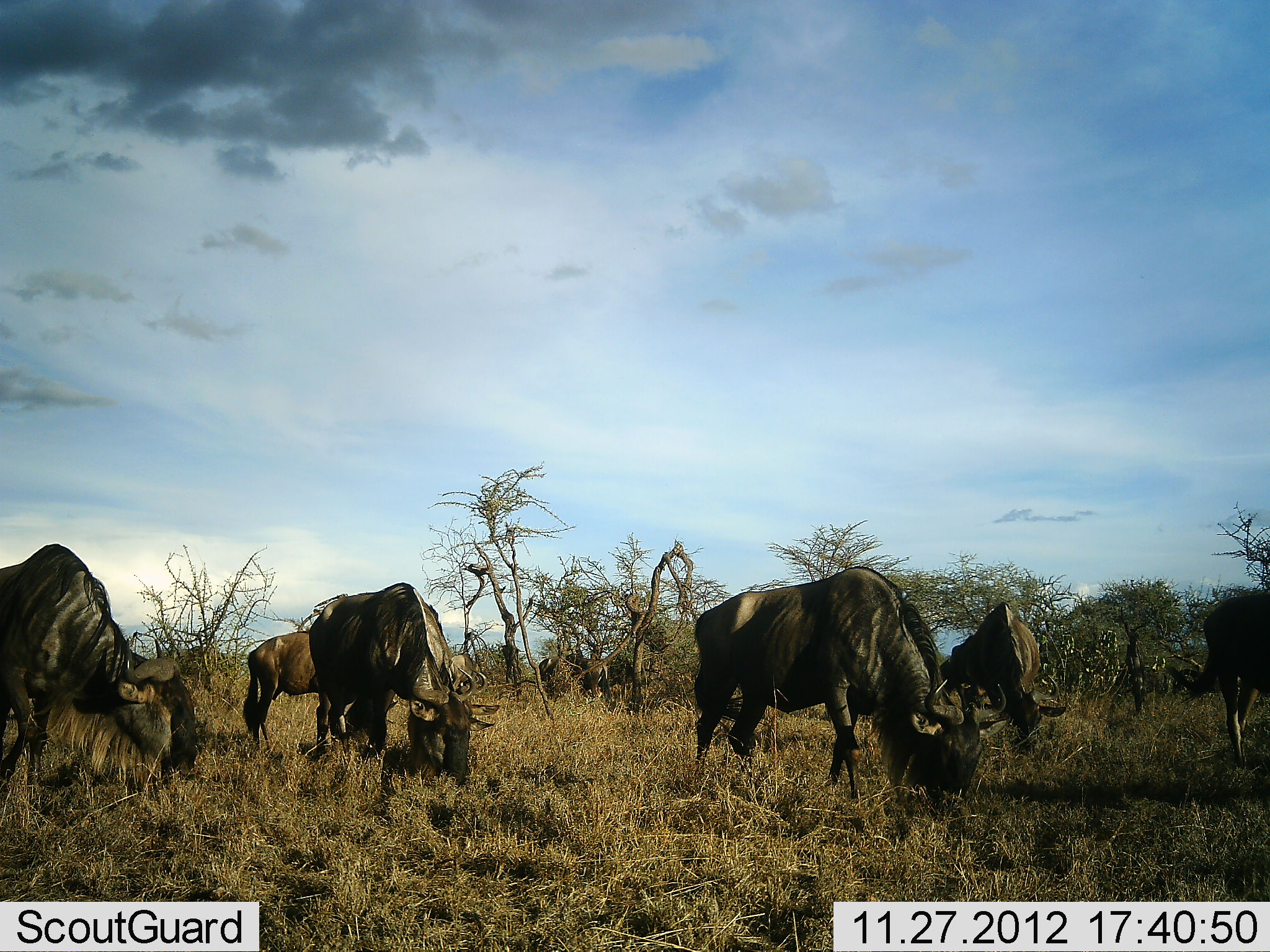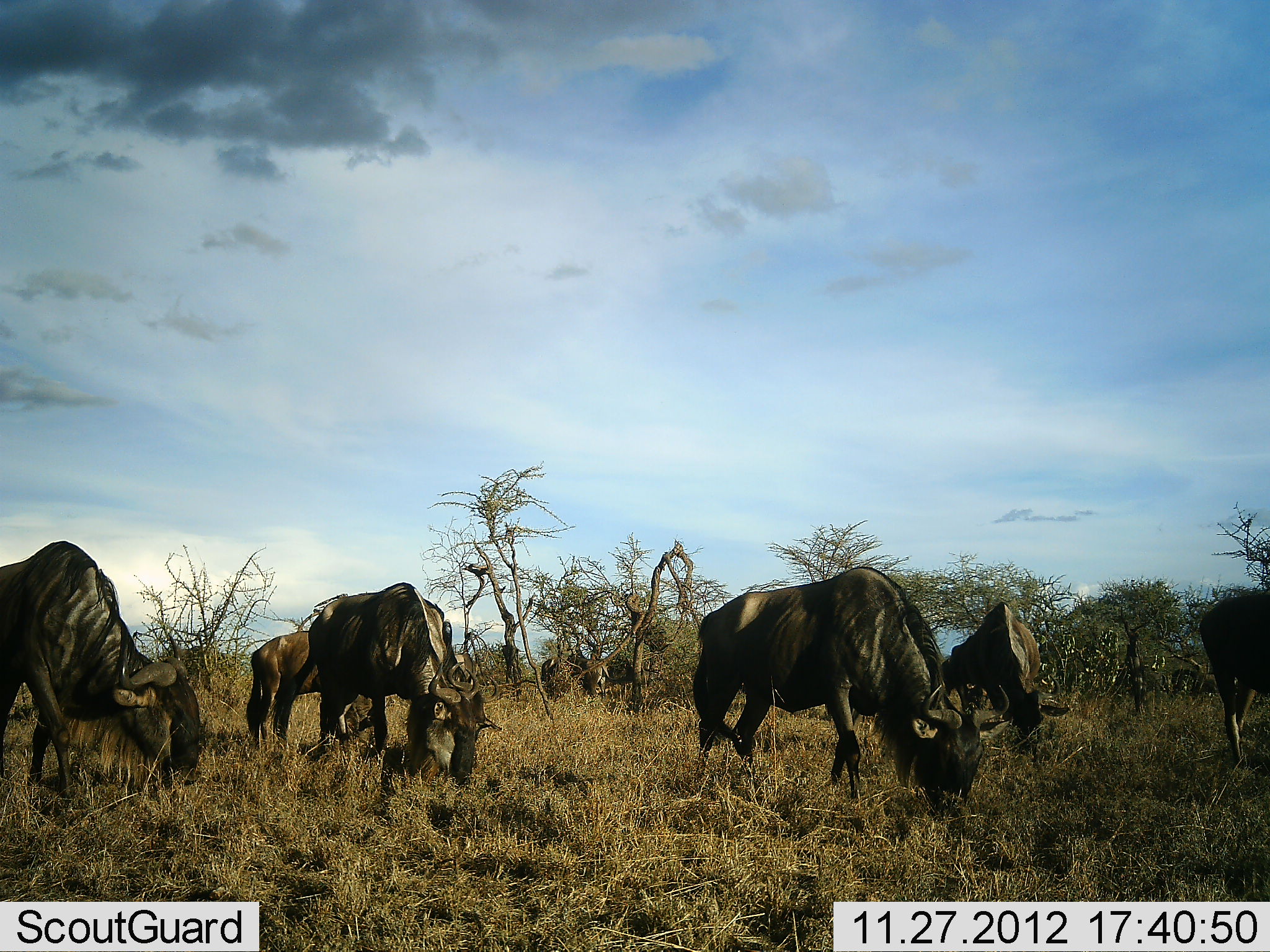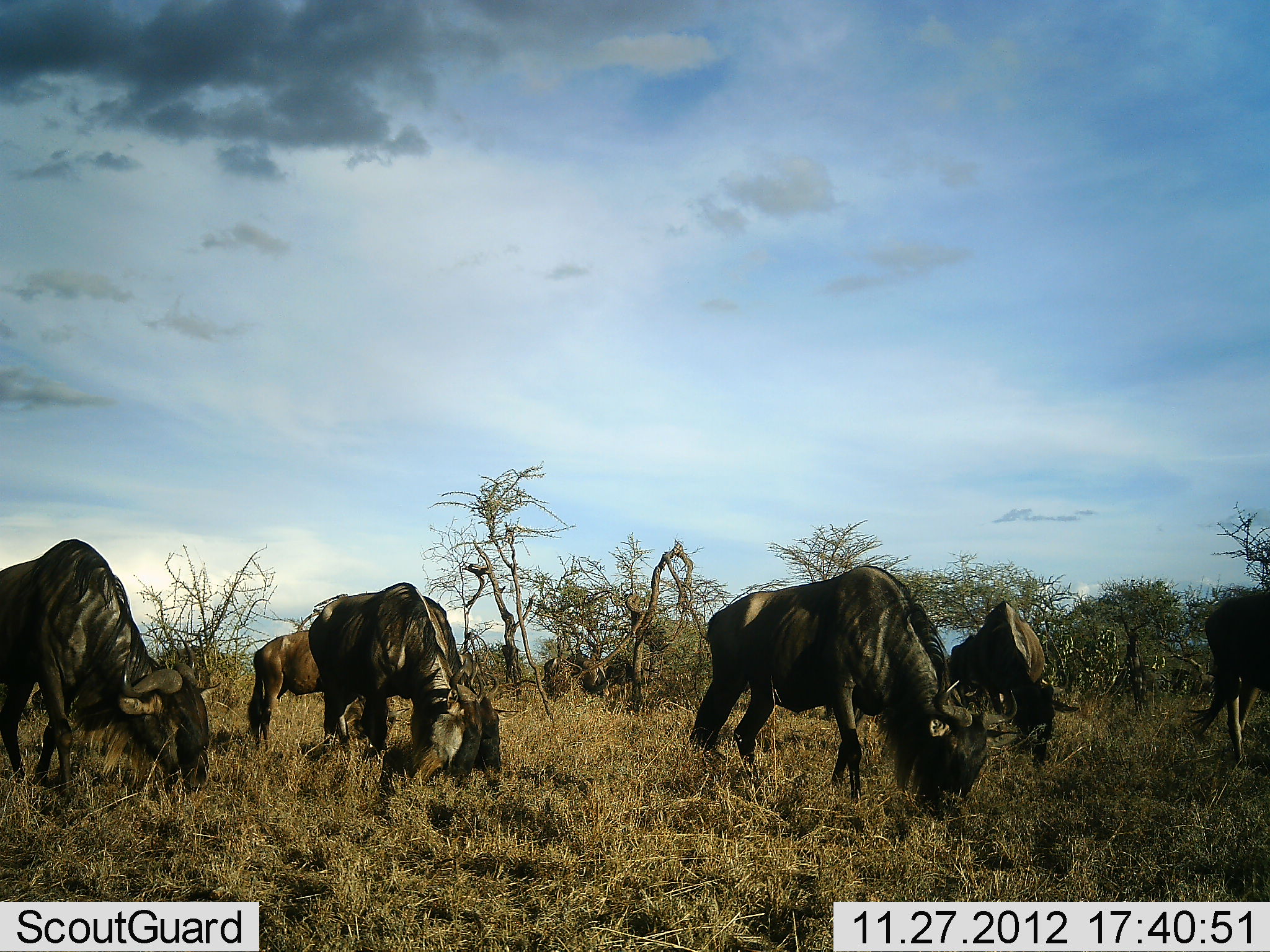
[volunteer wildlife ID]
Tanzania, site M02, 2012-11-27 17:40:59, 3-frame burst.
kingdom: Animalia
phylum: Chordata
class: Mammalia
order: Artiodactyla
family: Bovidae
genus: Connochaetes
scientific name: Connochaetes taurinus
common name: blue wildebeest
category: wildebeest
Wildebeest (blue wildebeest) (Connochaetes taurinus), count 8. Behavior (volunteer vote fractions): standing 35%, resting 0%, moving 5%, interacting 0%. Young present (vote fraction): 10%. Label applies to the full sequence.